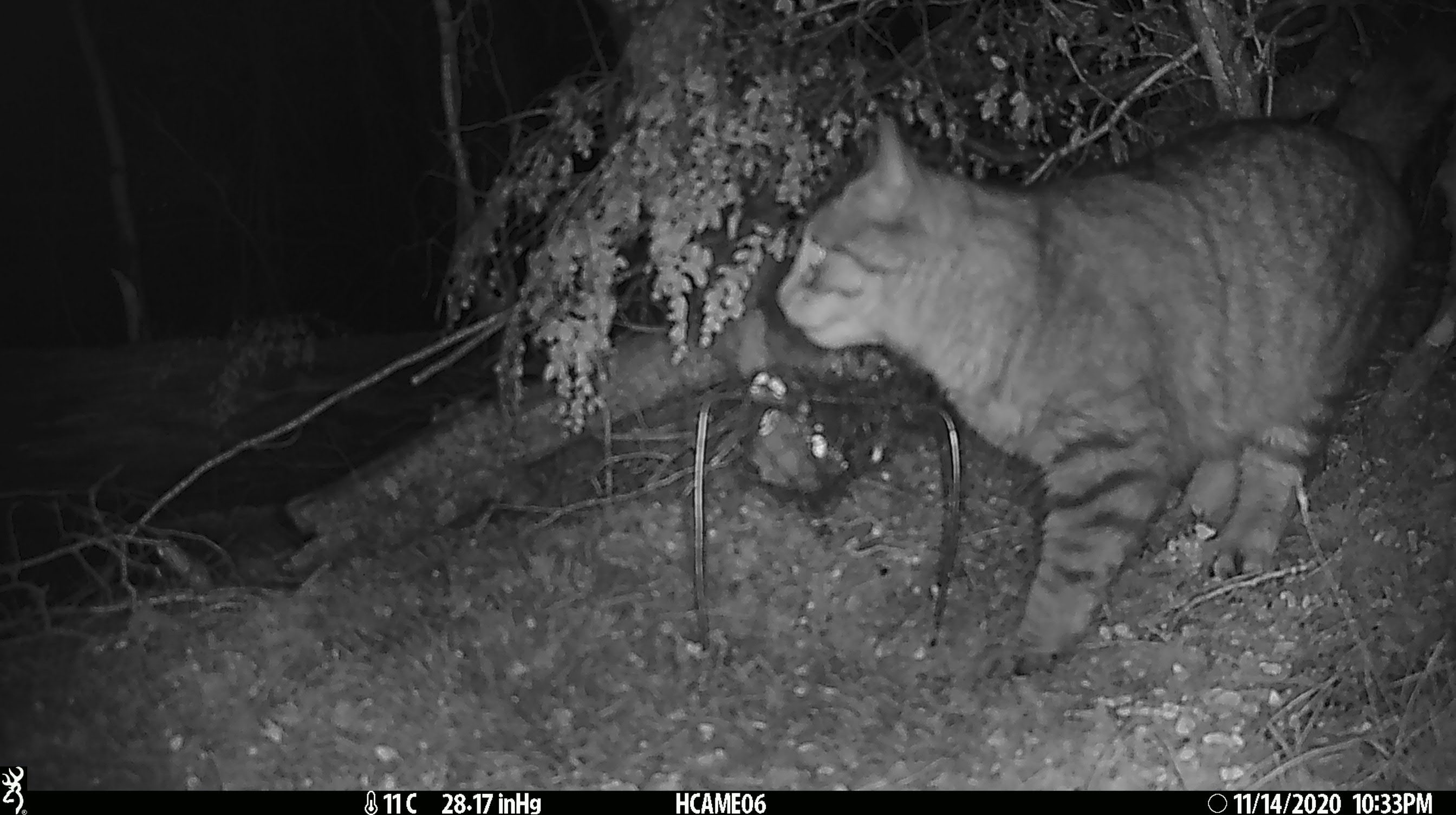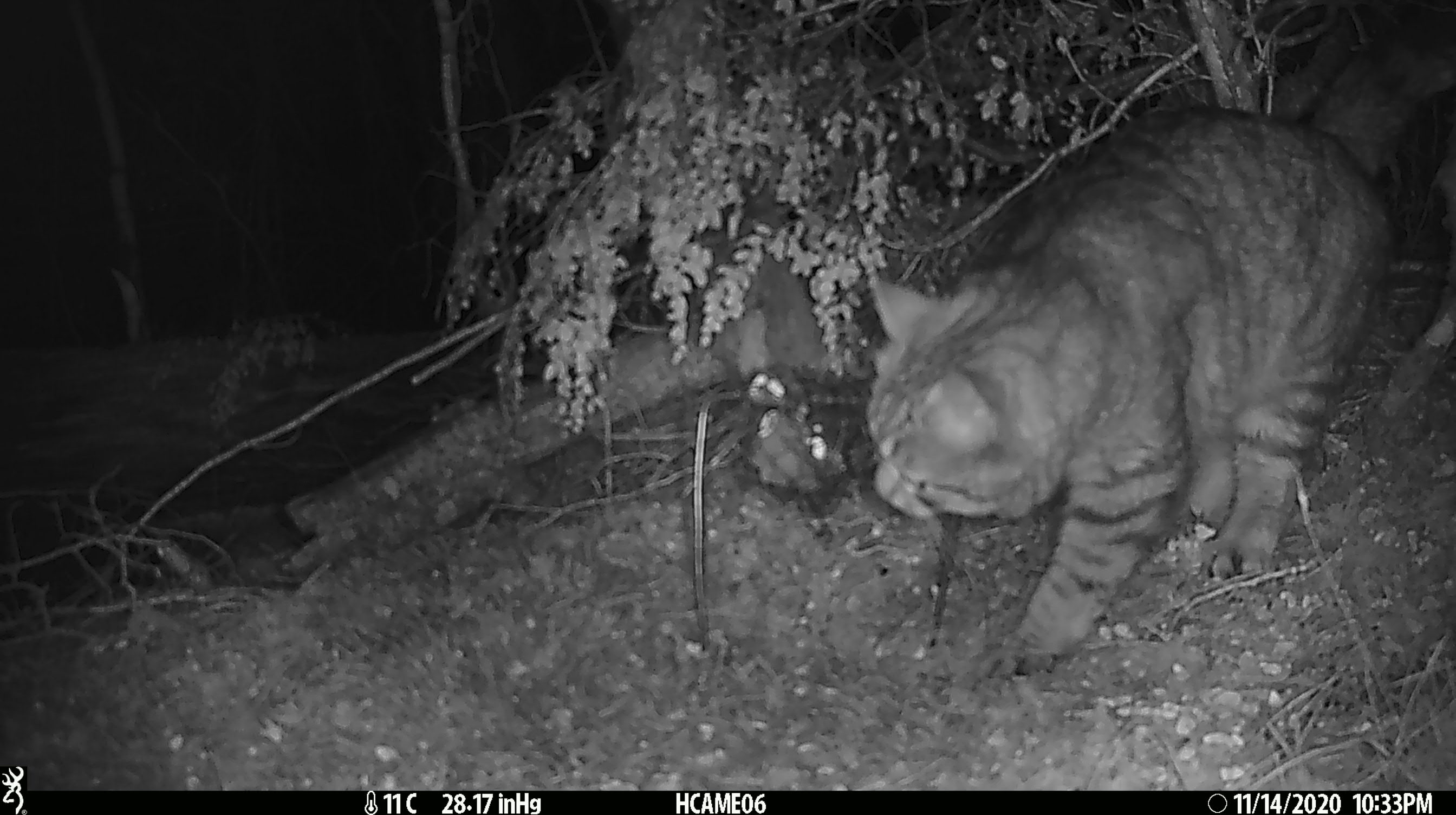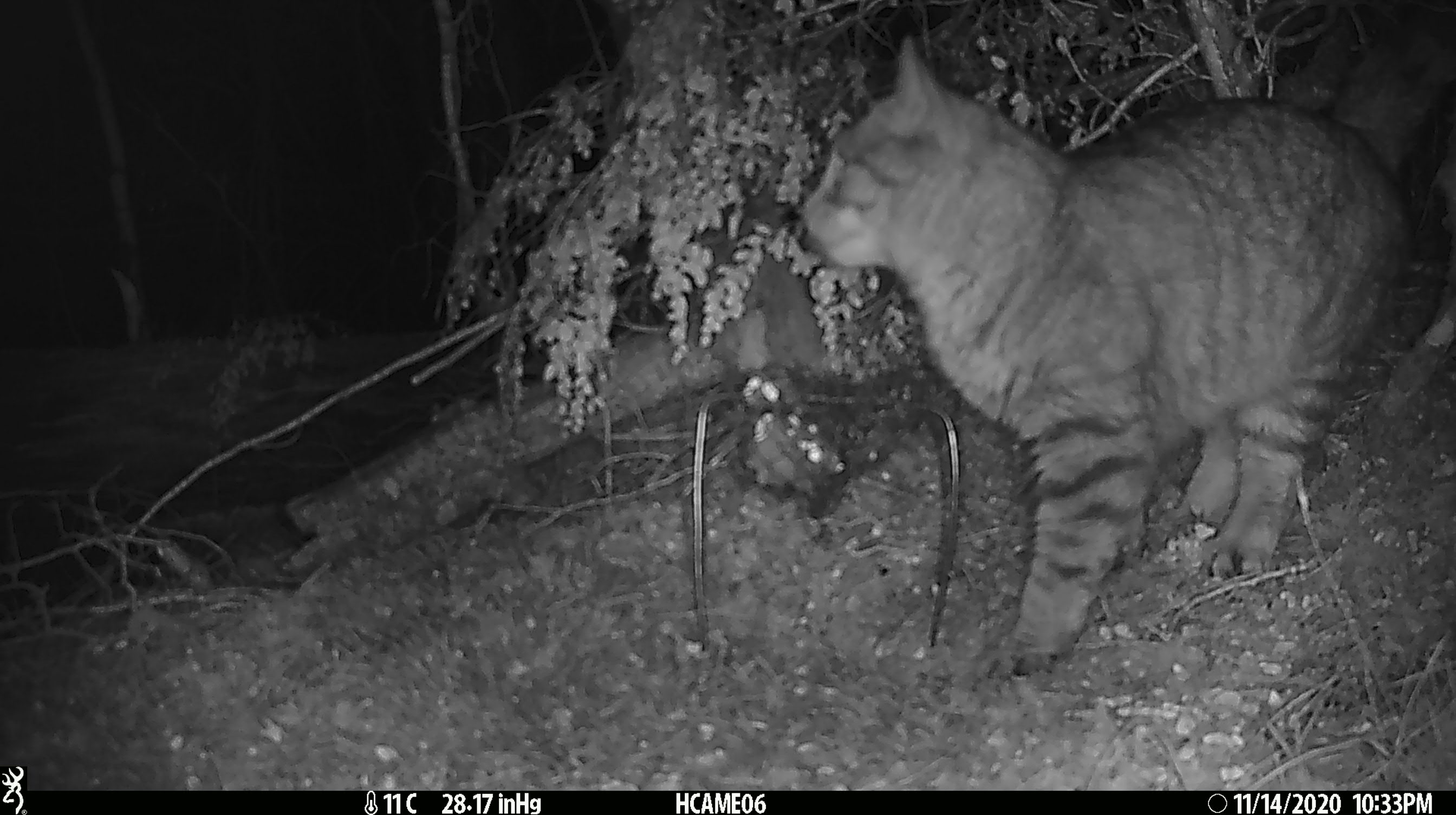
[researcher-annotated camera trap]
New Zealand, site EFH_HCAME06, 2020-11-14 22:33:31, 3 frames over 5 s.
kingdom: Animalia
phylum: Chordata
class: Mammalia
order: Carnivora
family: Felidae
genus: Felis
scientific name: Felis catus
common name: domestic cat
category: cat